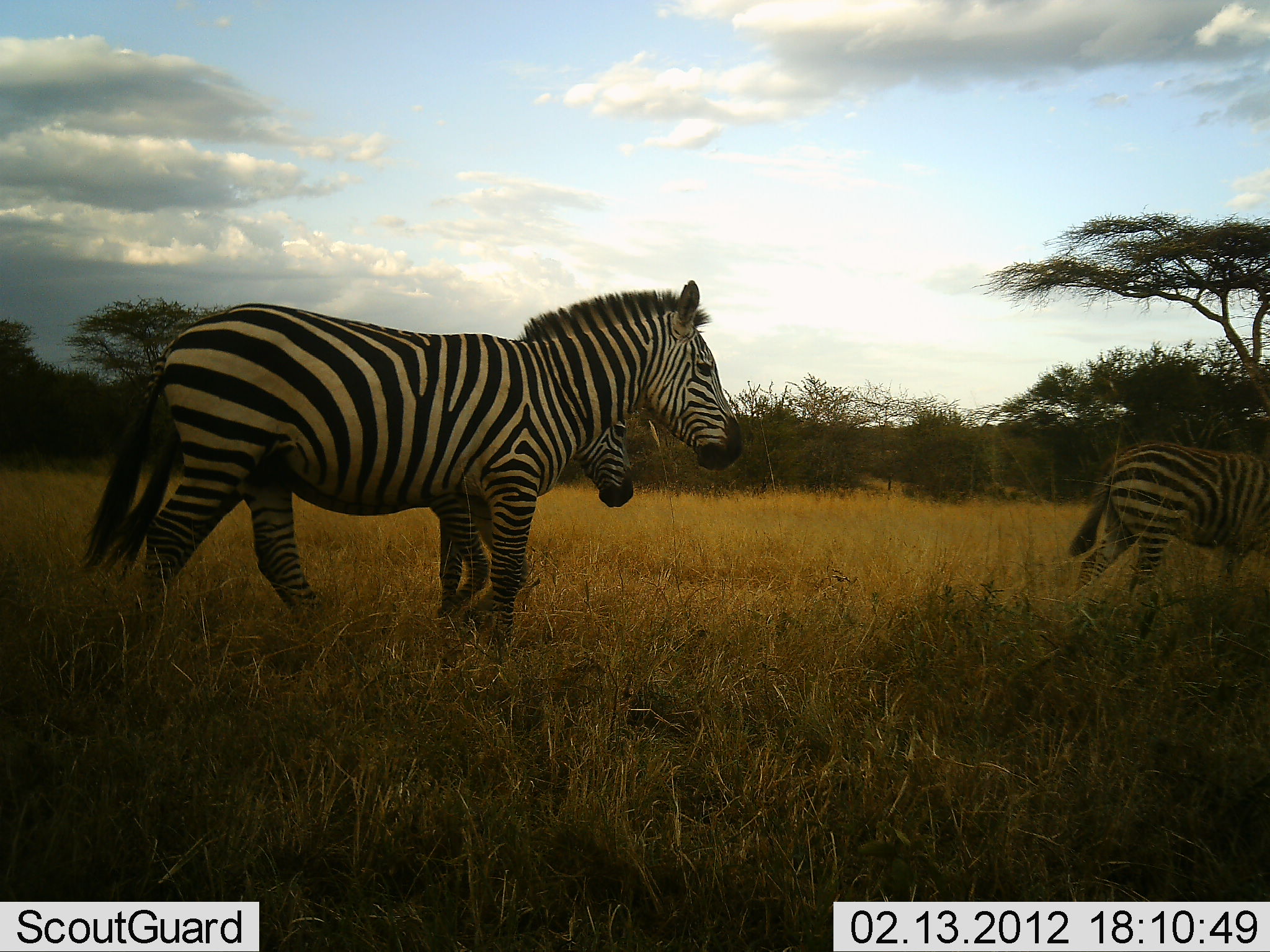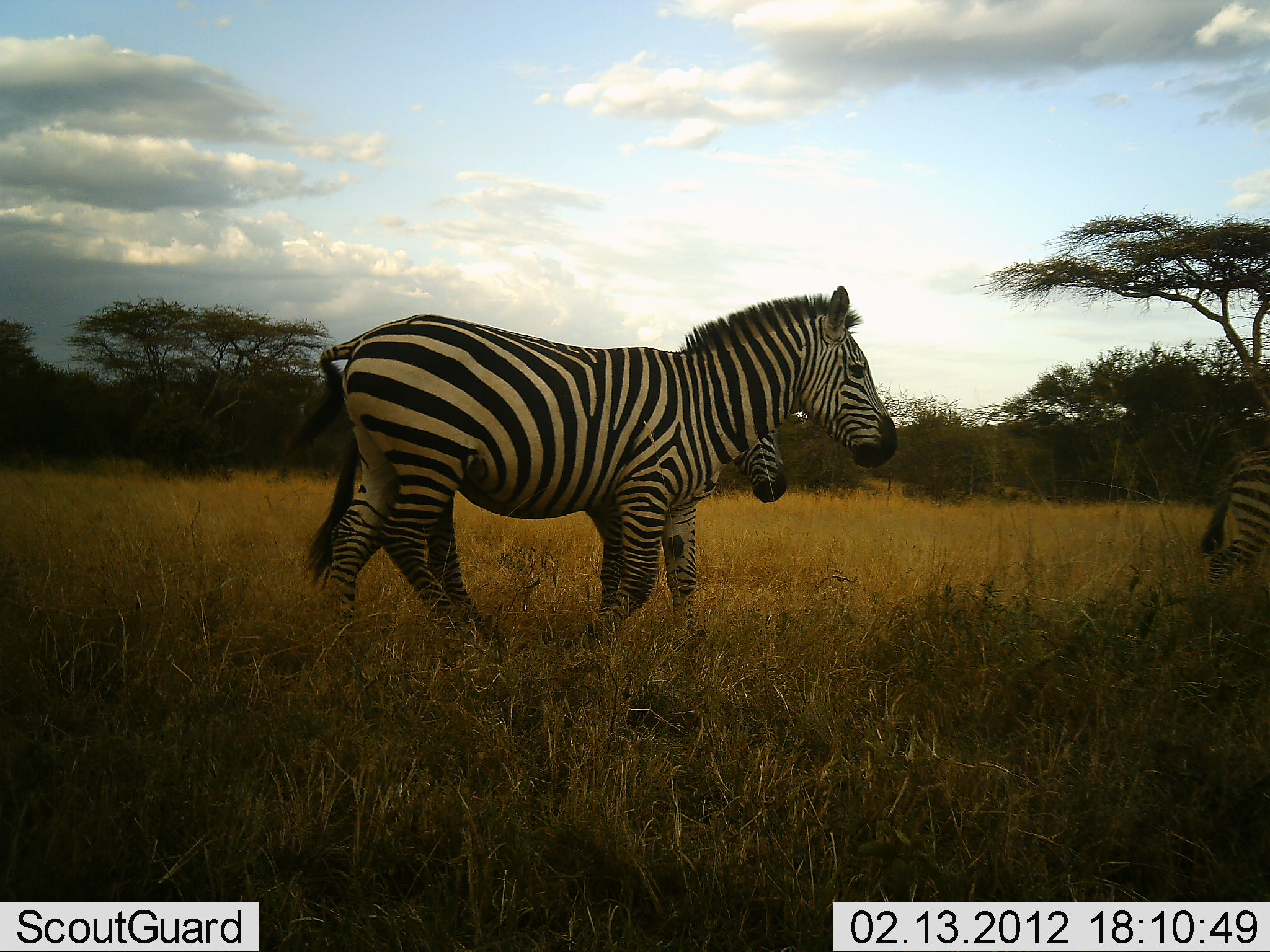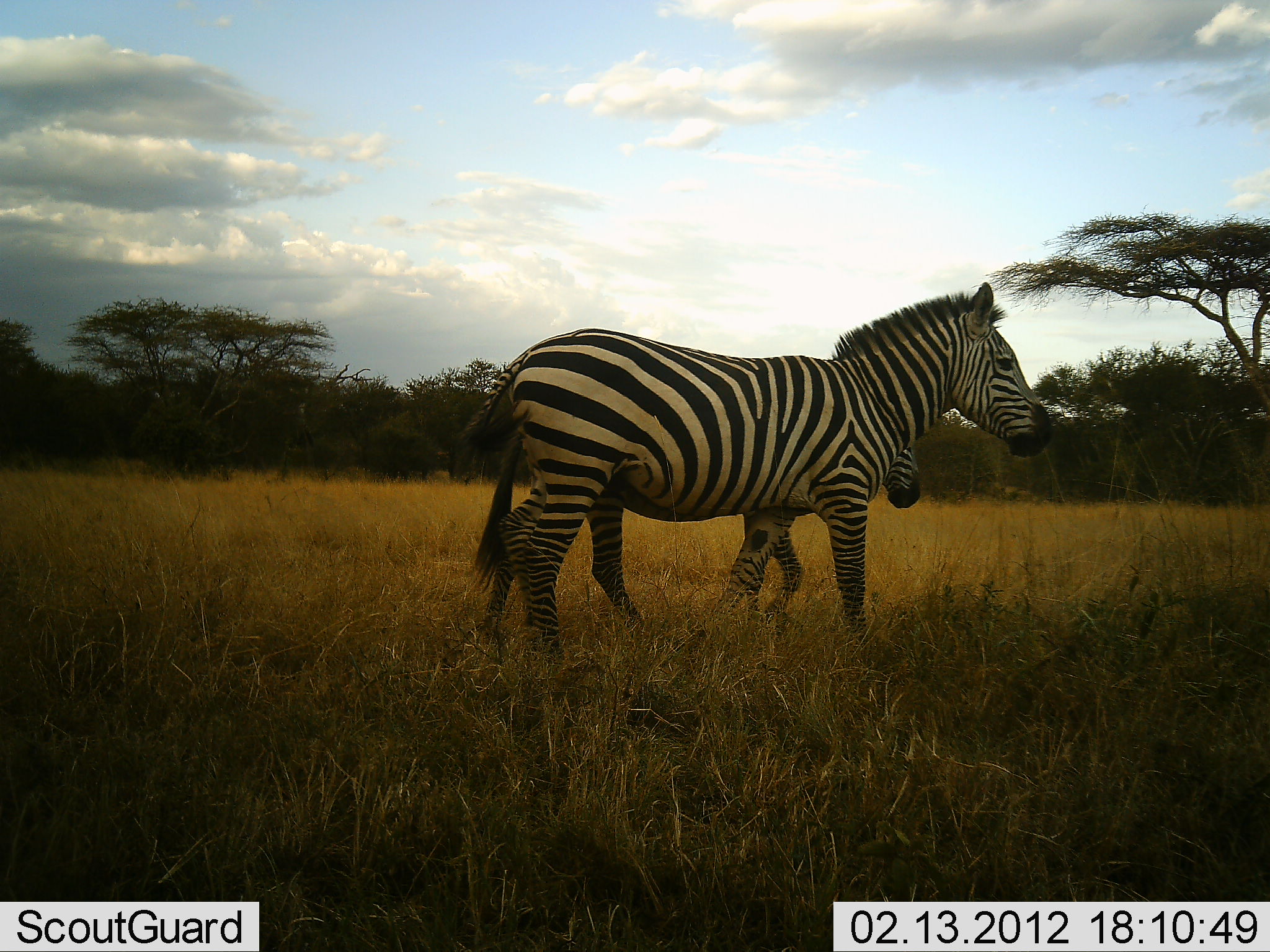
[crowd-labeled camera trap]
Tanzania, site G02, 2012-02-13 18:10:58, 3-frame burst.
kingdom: Animalia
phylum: Chordata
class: Mammalia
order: Perissodactyla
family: Equidae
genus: Equus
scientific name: Equus quagga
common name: plains zebra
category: zebra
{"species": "zebra (plains zebra) (Equus quagga)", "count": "3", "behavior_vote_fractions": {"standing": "7%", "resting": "0%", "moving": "93%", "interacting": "0%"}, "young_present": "21%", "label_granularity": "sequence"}